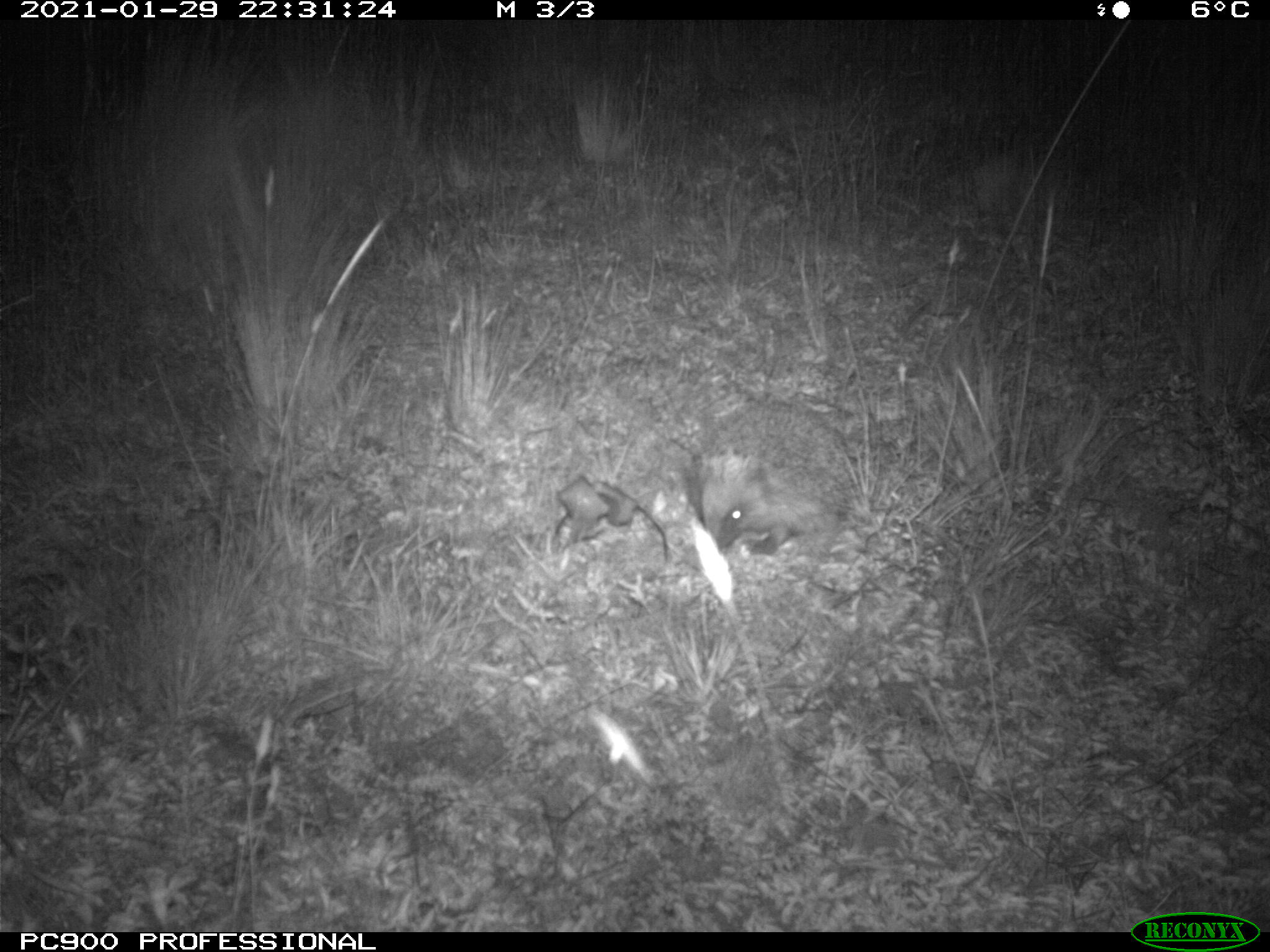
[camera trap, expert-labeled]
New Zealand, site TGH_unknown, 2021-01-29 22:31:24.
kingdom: Animalia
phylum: Chordata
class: Mammalia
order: Eulipotyphla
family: Erinaceidae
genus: Erinaceus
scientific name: Erinaceus europaeus europaeus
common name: european hedgehog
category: hedgehog